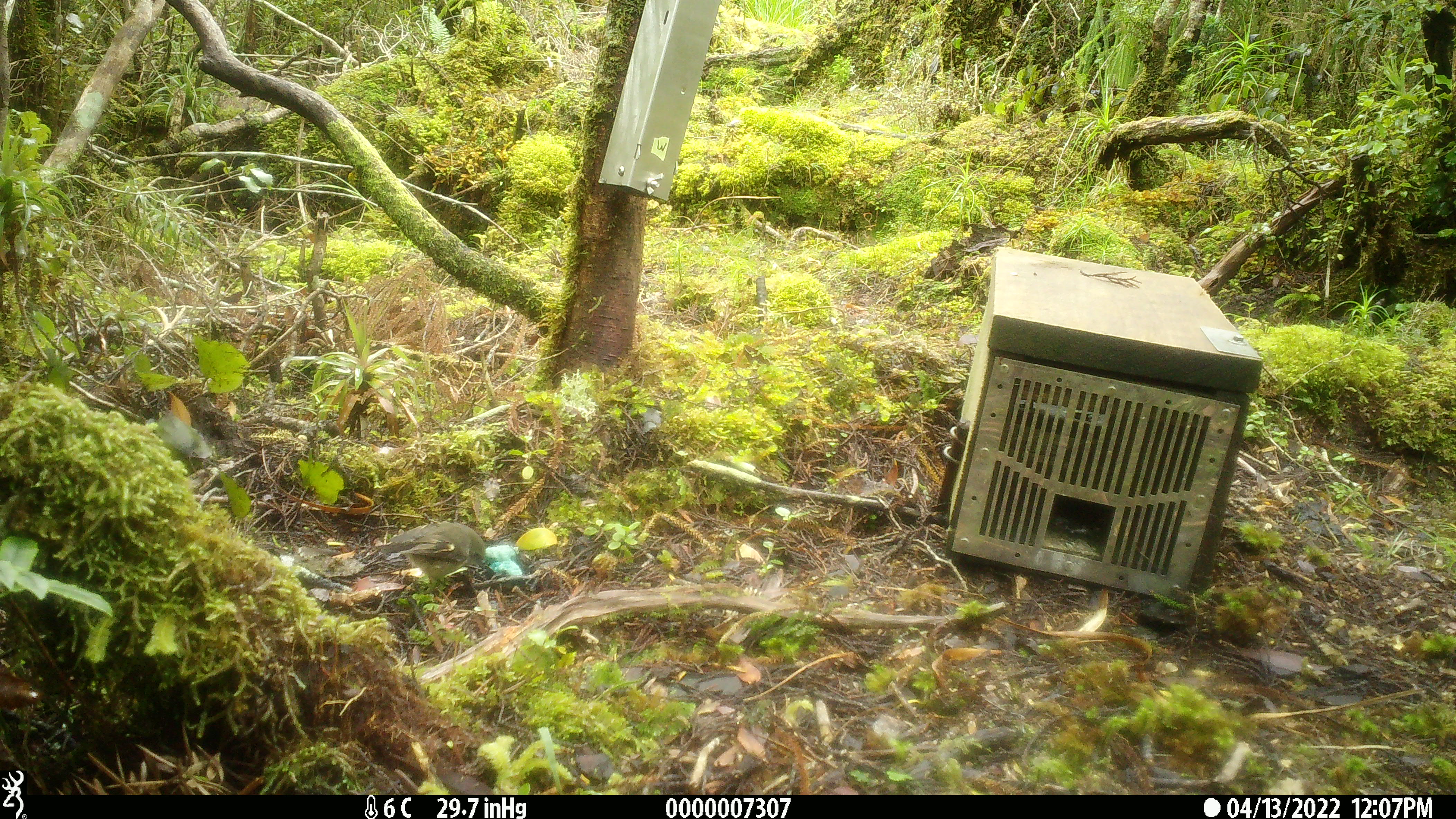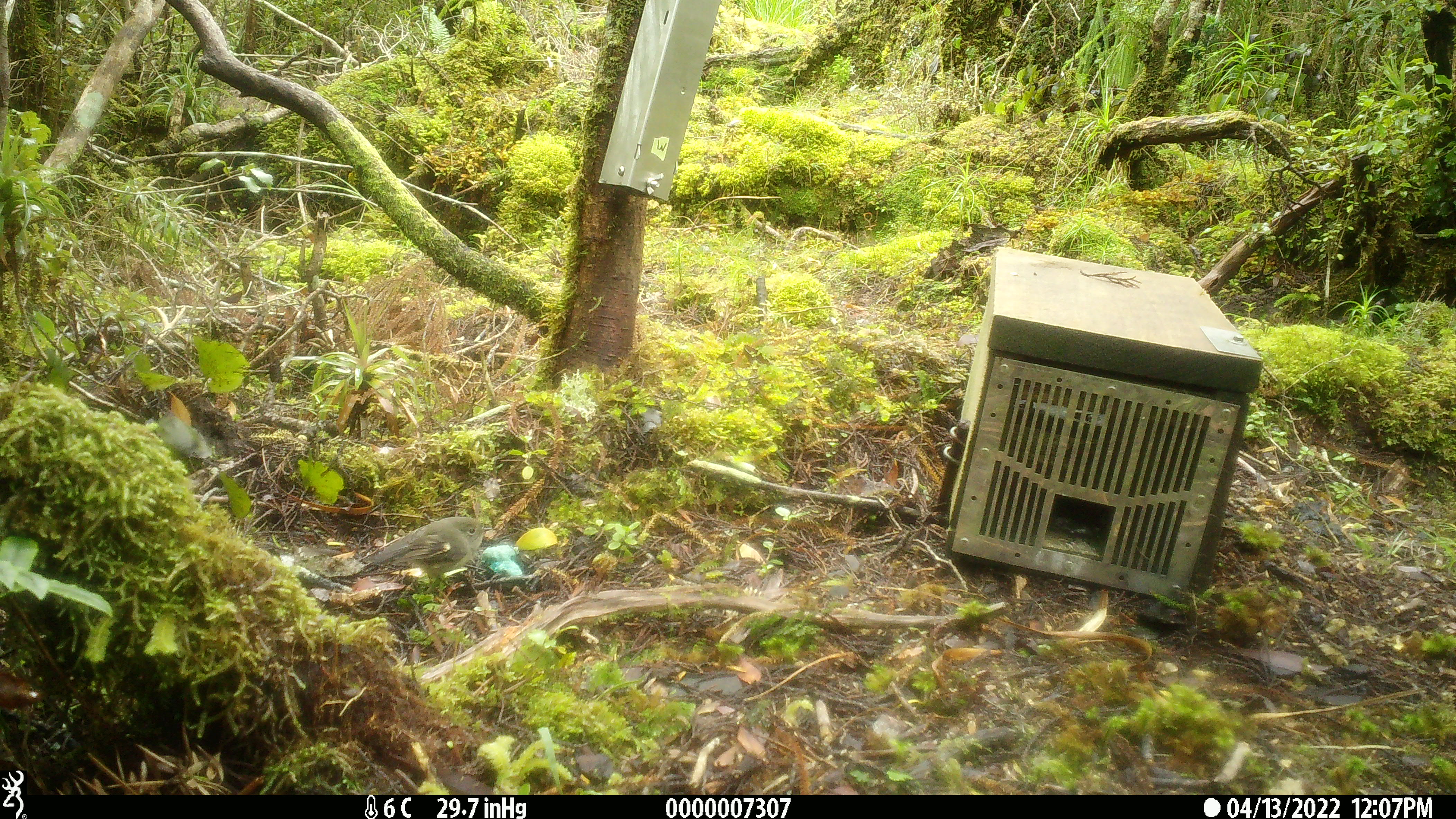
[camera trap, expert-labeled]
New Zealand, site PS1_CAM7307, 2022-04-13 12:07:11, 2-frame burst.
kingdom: Animalia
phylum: Chordata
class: Aves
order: Passeriformes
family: Petroicidae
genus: Petroica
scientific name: Petroica macrocephala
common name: tomtit